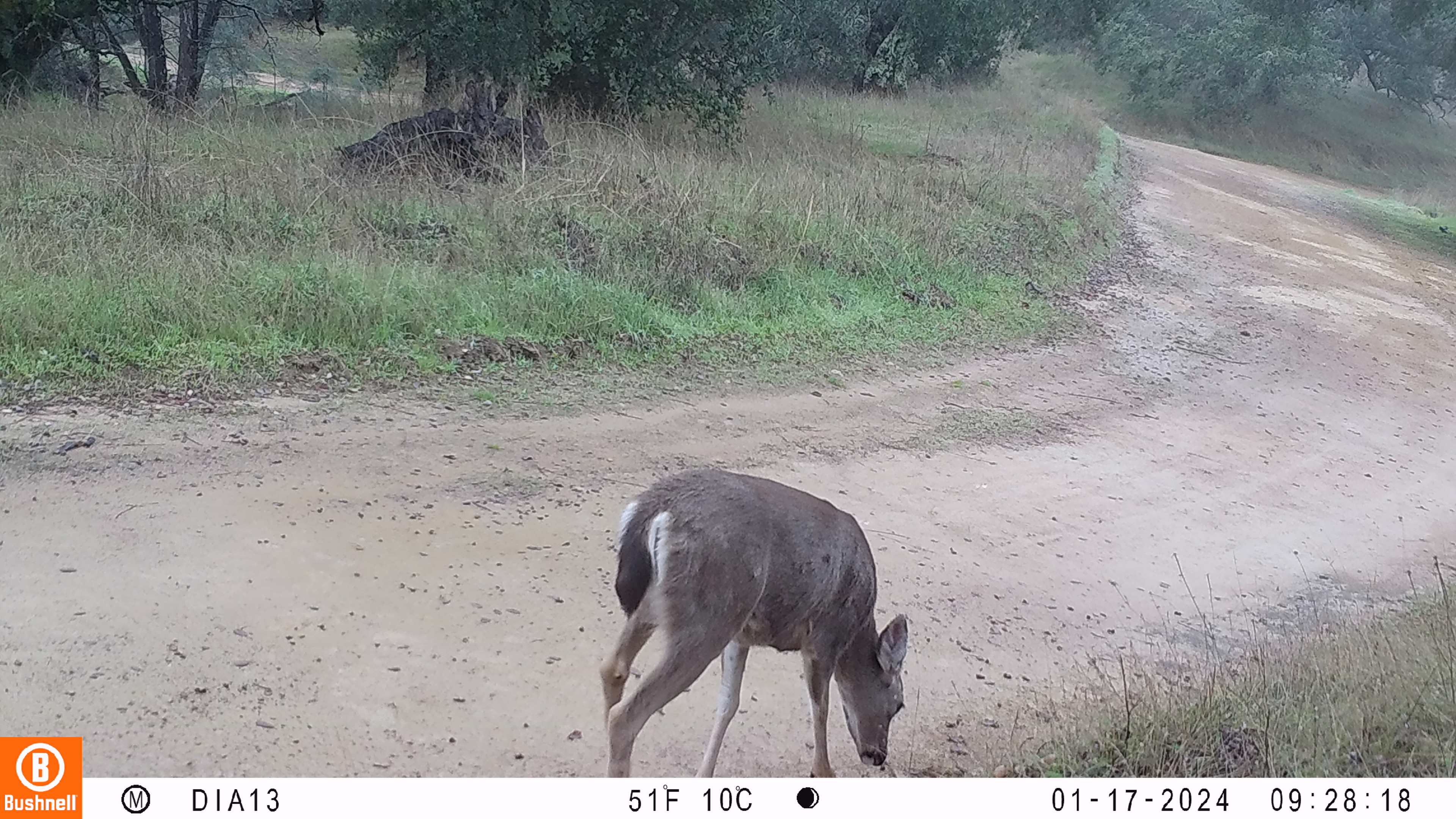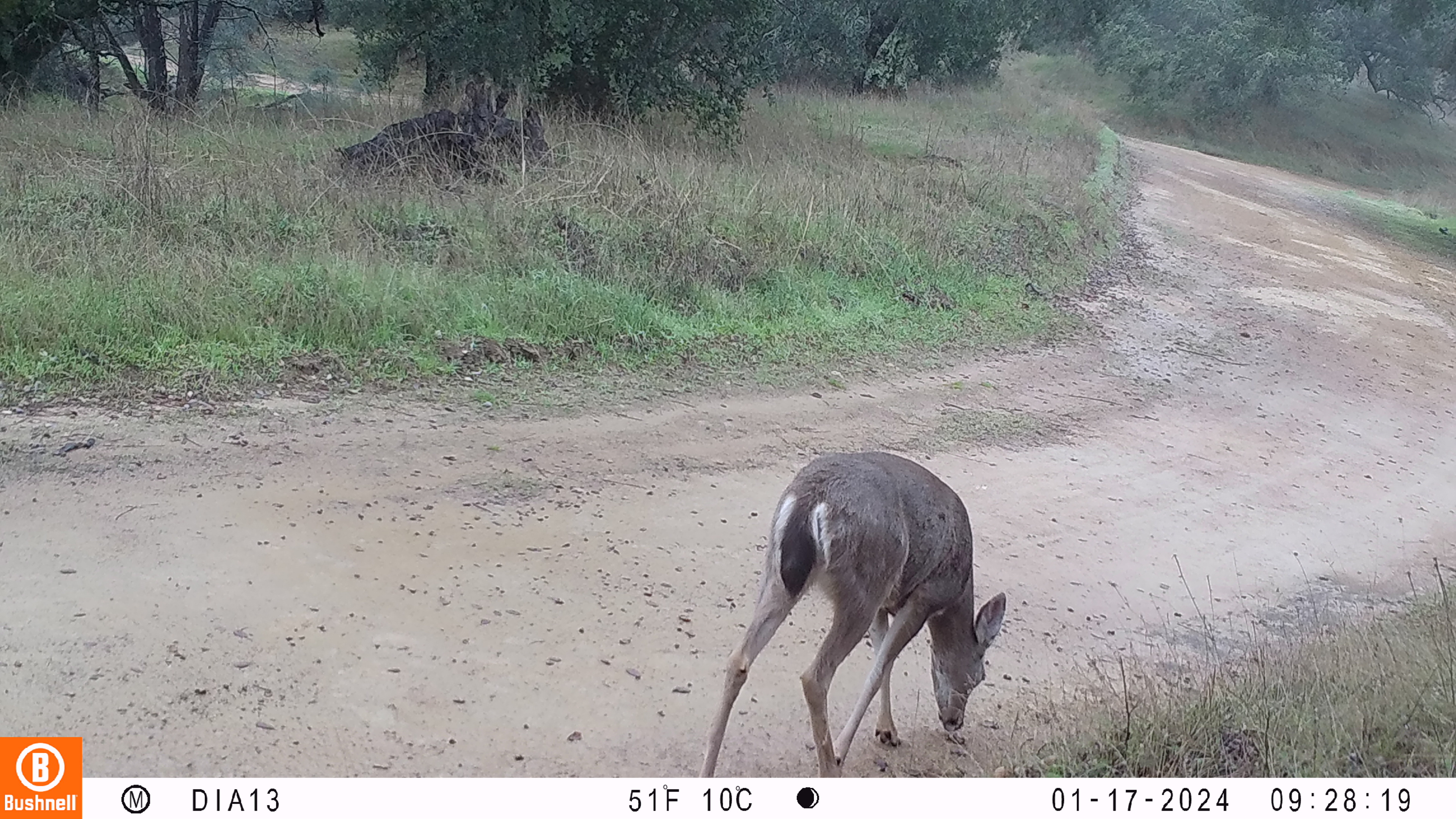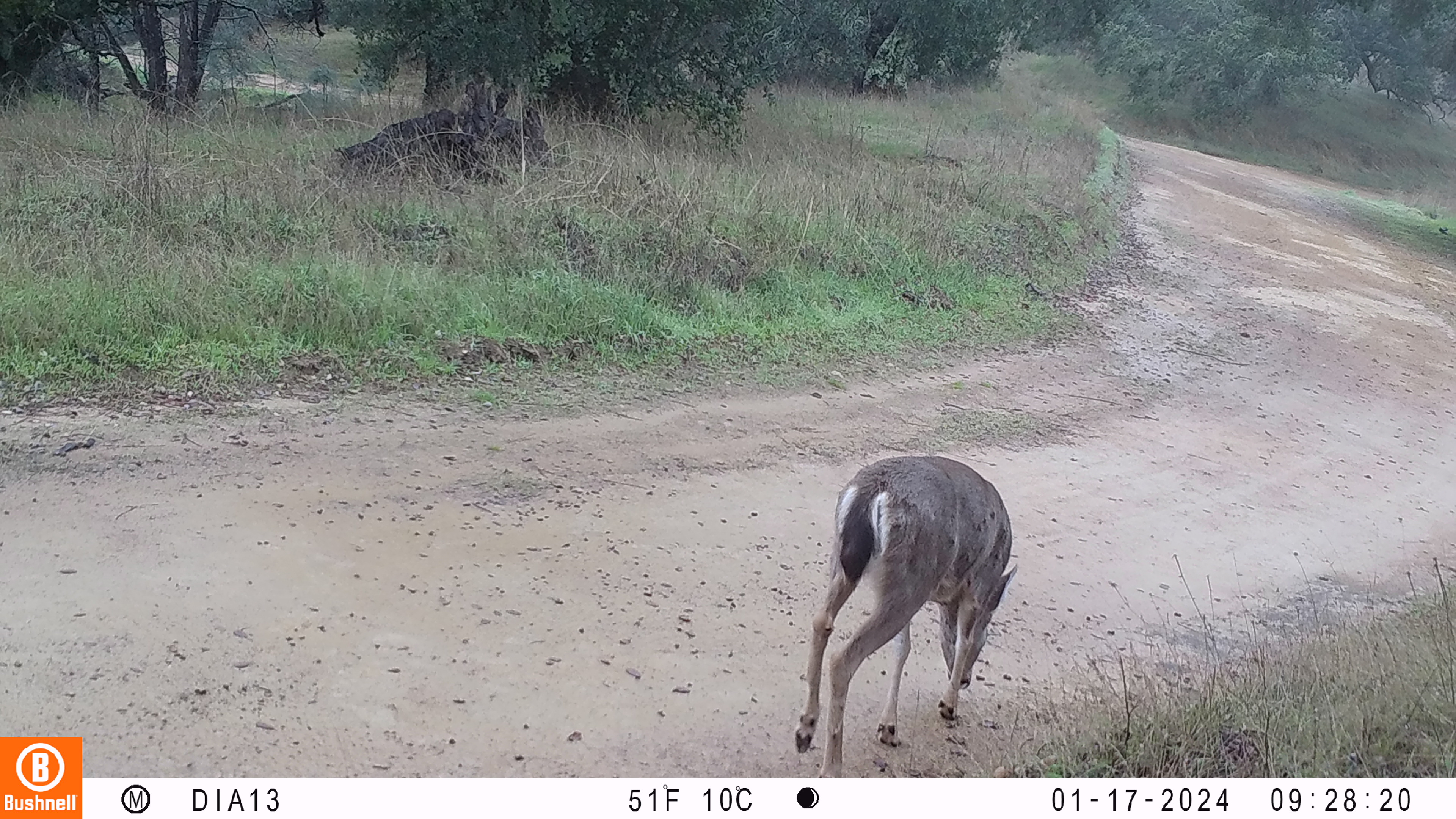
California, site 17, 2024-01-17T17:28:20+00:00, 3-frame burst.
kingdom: Animalia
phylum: Chordata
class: Mammalia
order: Artiodactyla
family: Cervidae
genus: Odocoileus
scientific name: Odocoileus hemionus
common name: mule deer